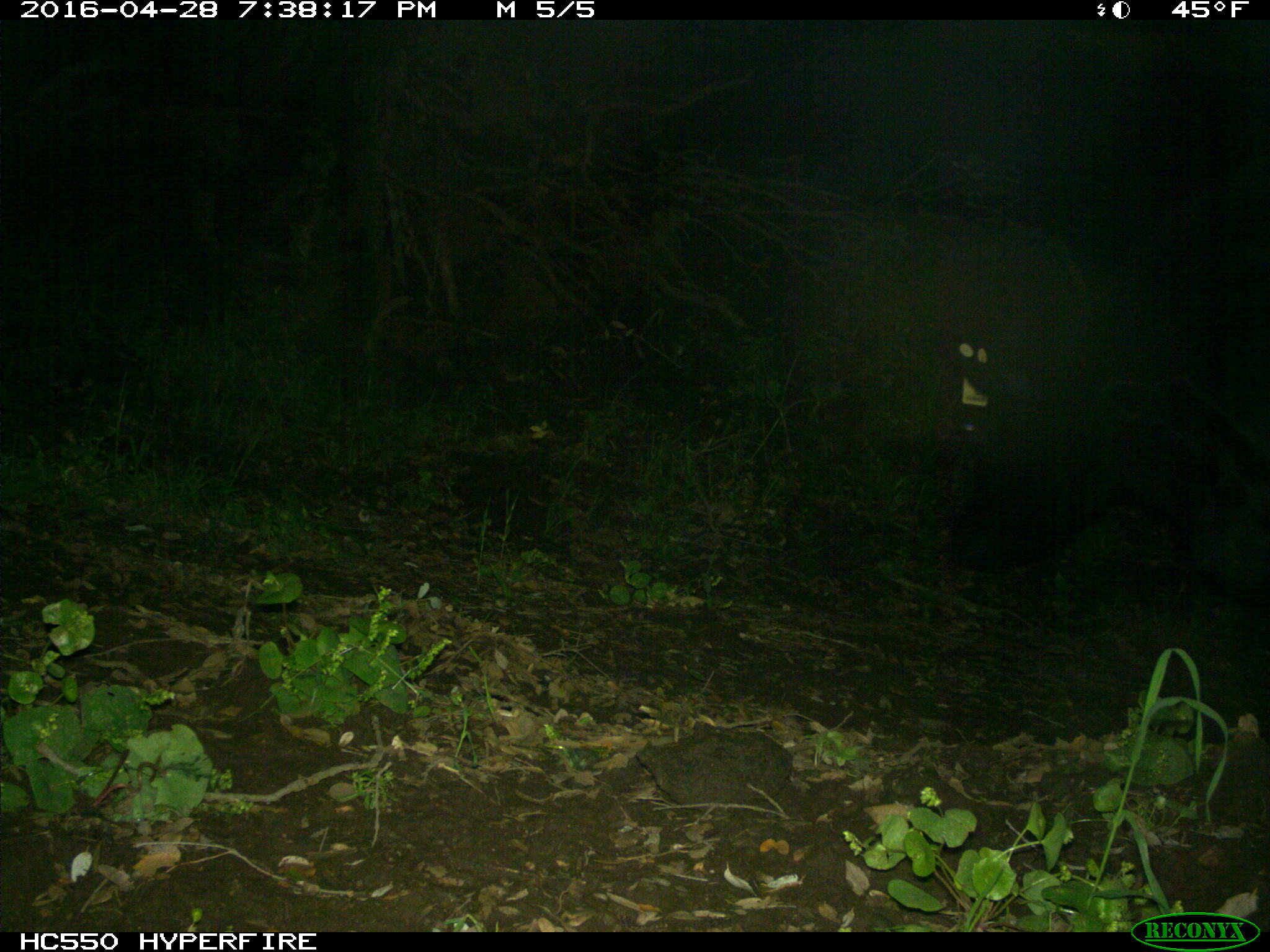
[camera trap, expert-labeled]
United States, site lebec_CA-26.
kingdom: Animalia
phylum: Chordata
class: Mammalia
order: Artiodactyla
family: Bovidae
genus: Bos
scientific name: Bos taurus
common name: domestic cow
Bos taurus (domestic cow).